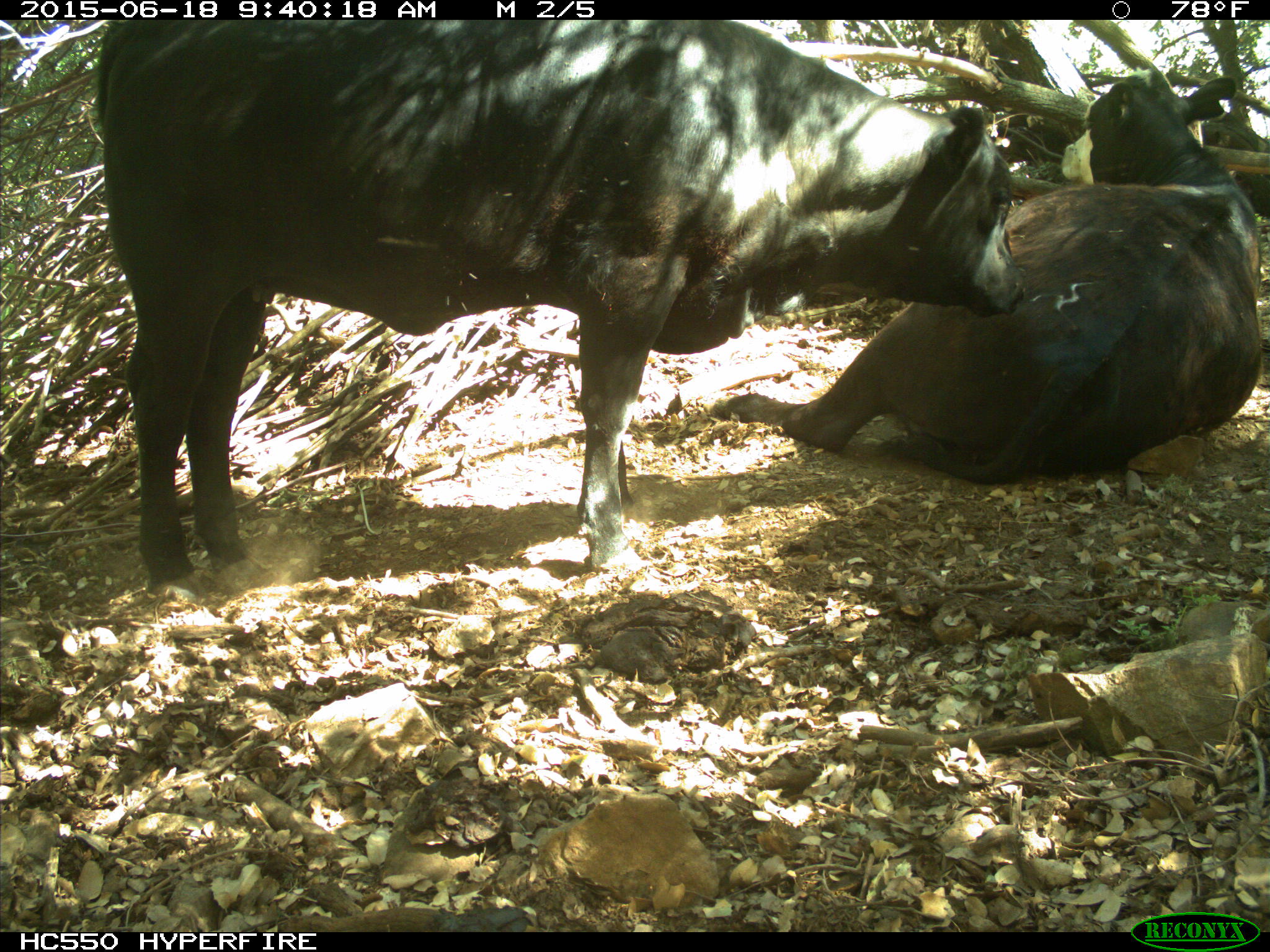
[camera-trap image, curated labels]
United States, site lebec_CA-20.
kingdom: Animalia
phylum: Chordata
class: Mammalia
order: Artiodactyla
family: Bovidae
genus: Bos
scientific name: Bos taurus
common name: domestic cow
Bos taurus (domestic cow).